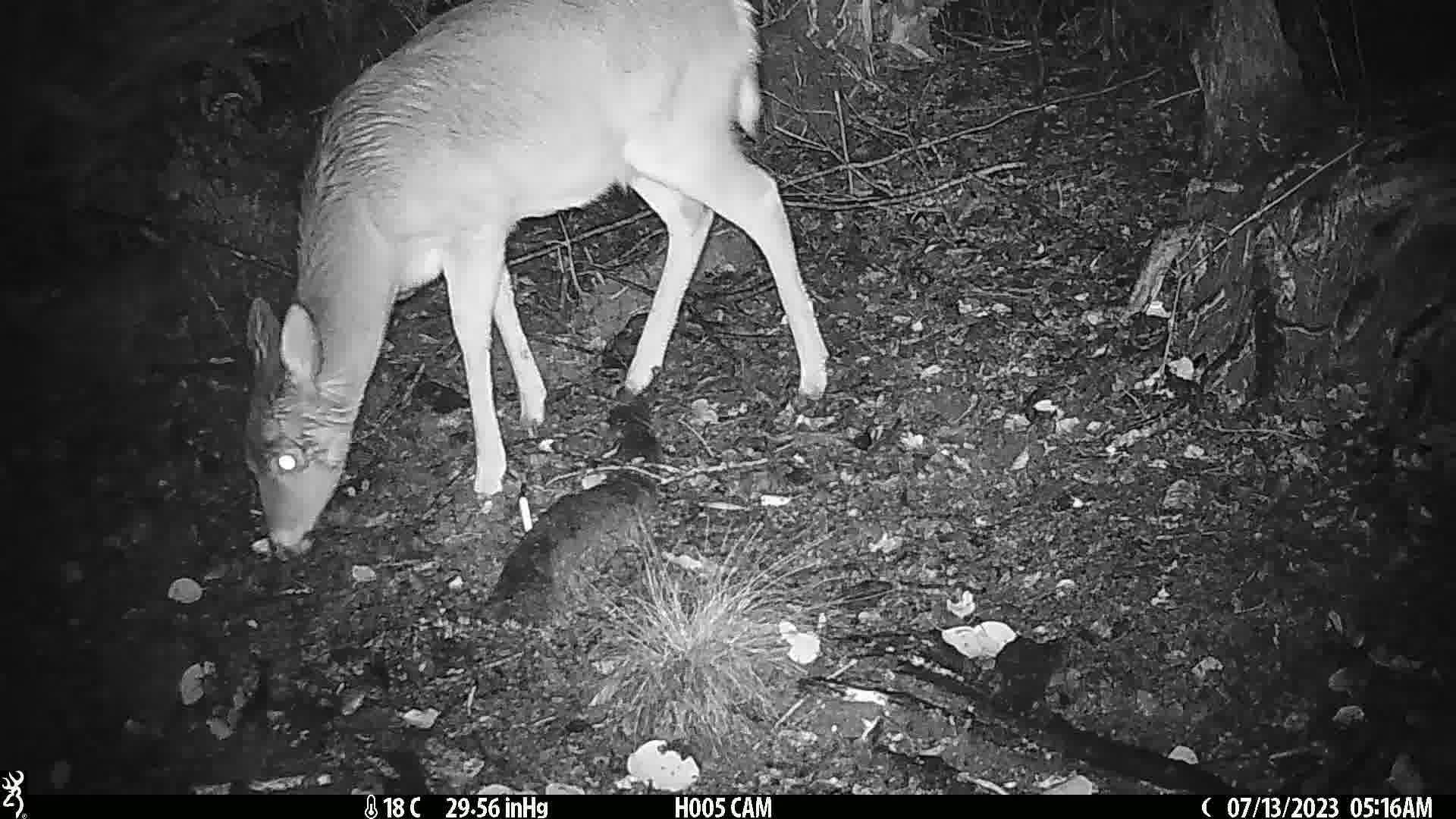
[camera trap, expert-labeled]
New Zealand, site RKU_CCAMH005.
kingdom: Animalia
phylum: Chordata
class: Mammalia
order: Artiodactyla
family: Cervidae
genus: Odocoileus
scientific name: Odocoileus virginianus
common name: white-tailed deer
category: white tailed deer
White tailed deer (white-tailed deer) (Odocoileus virginianus).